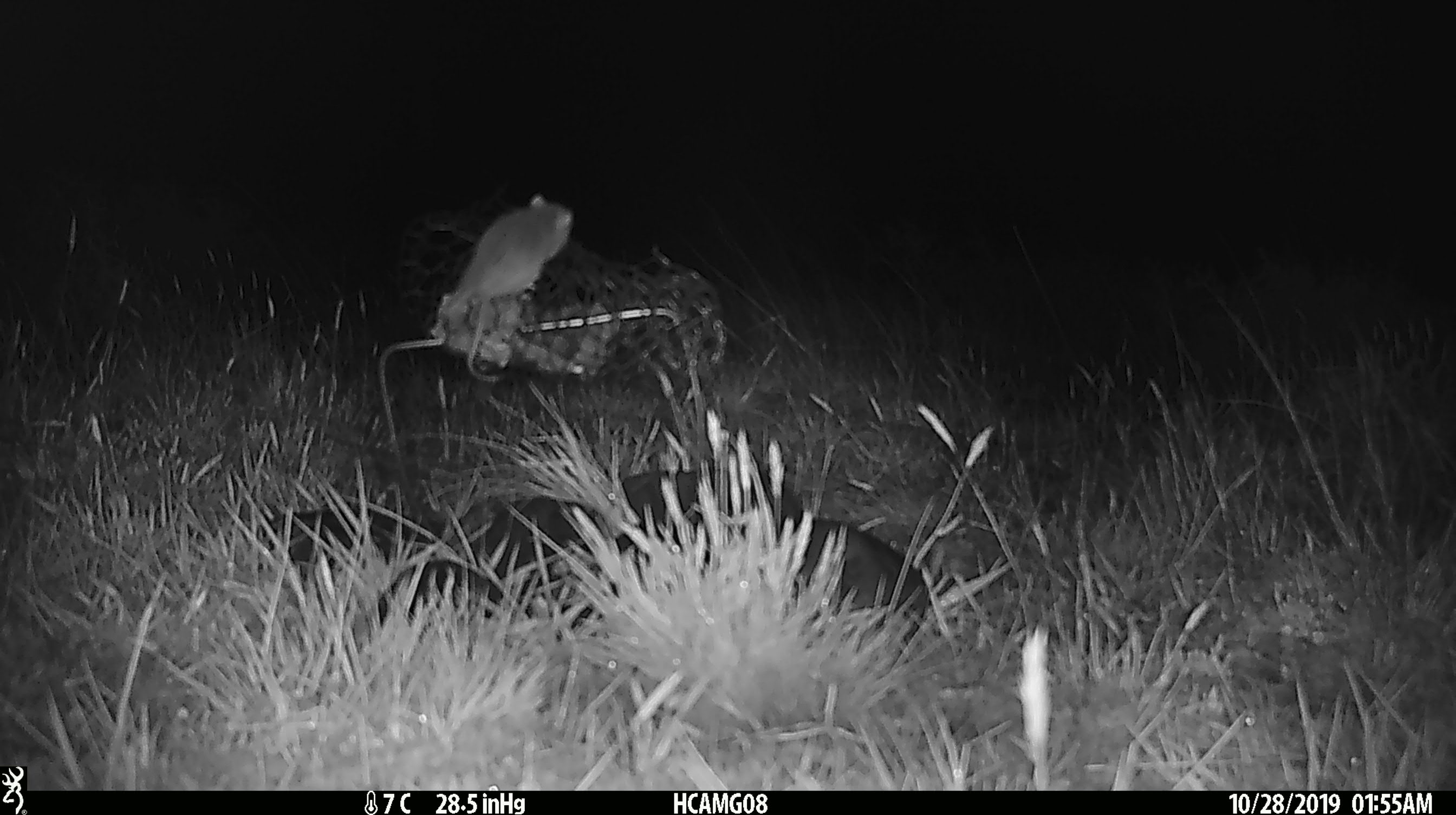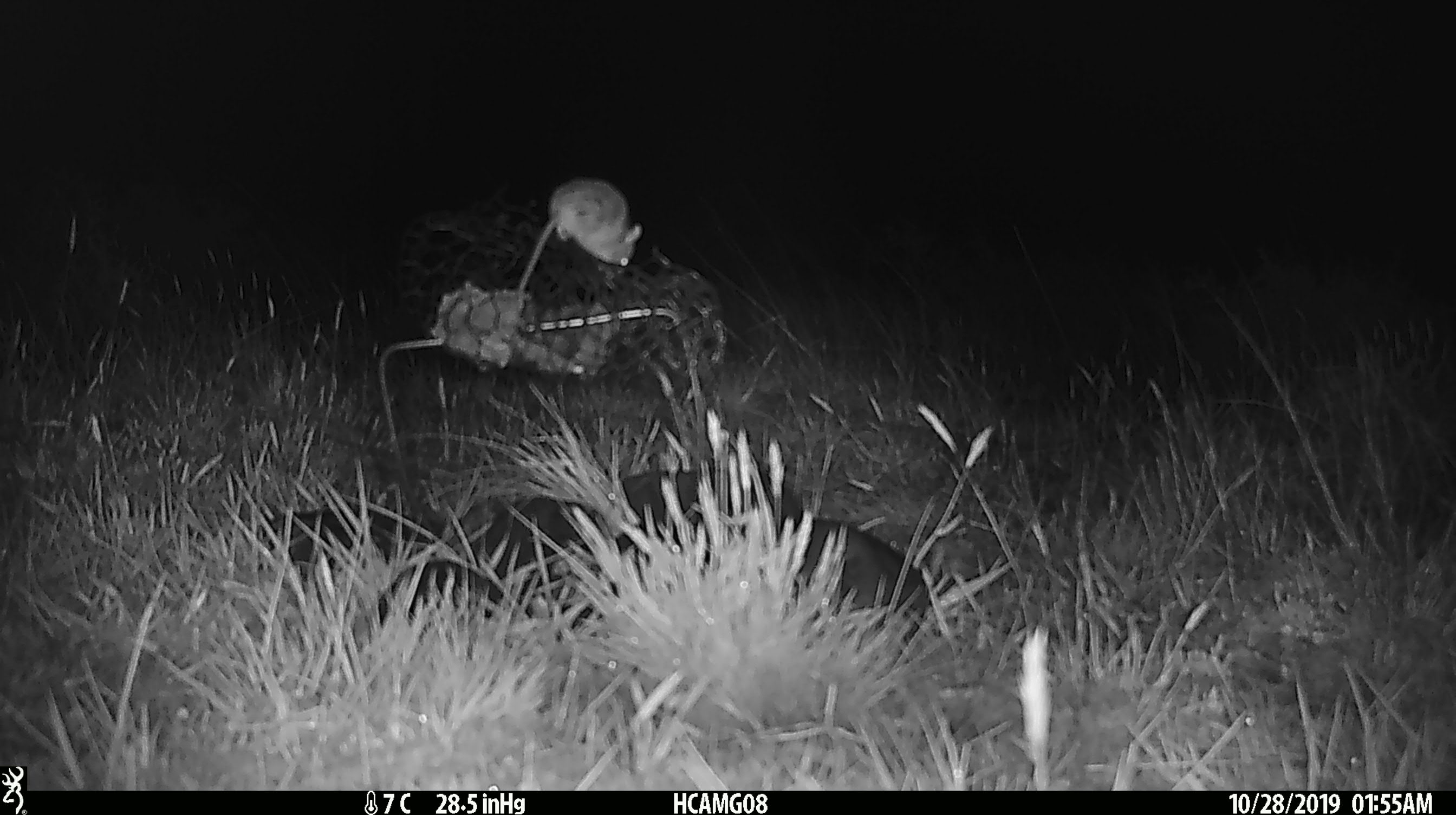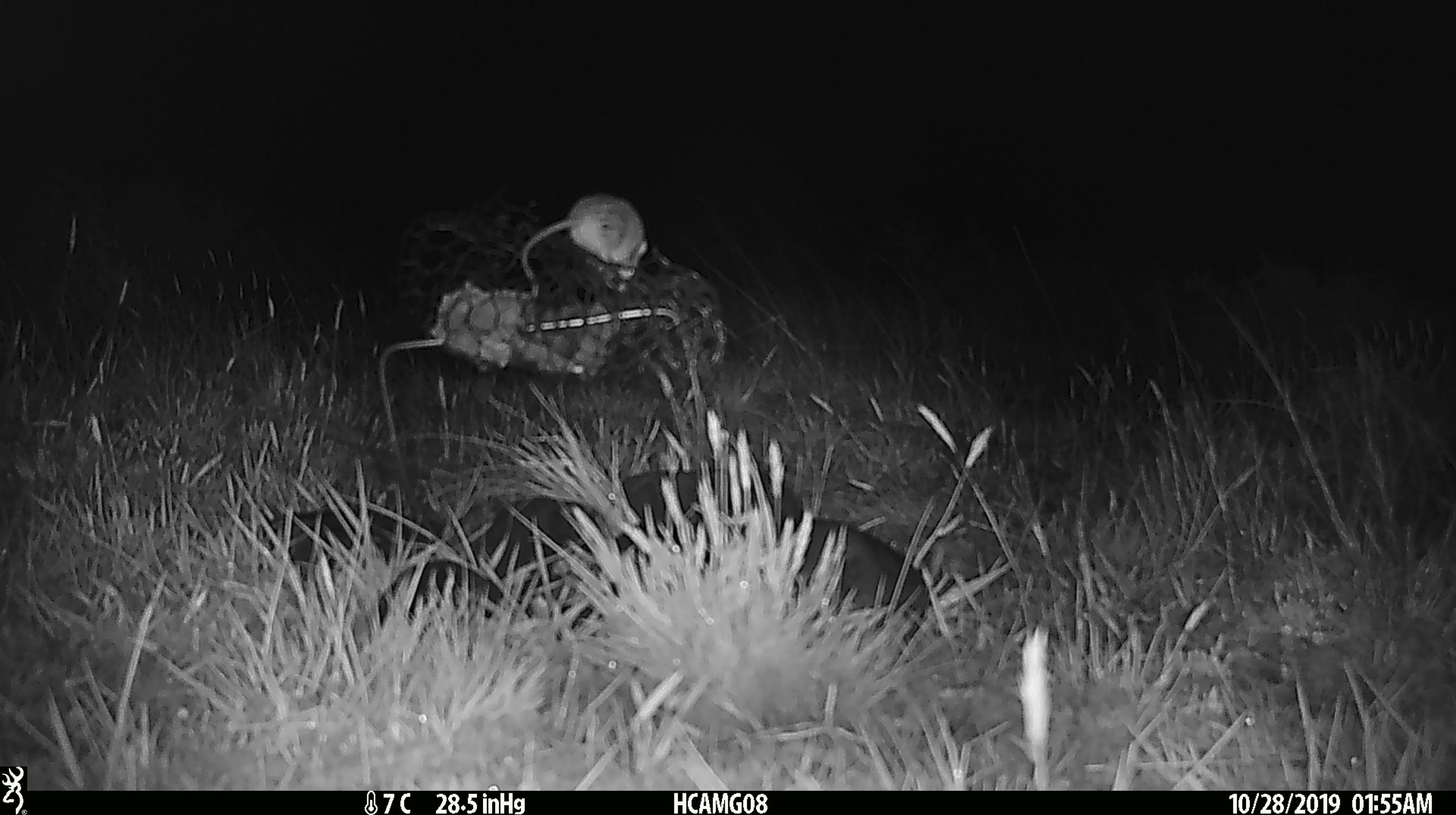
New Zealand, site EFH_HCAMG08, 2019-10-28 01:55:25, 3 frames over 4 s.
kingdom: Animalia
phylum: Chordata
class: Mammalia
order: Rodentia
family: Muridae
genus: Mus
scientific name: Mus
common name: mouse